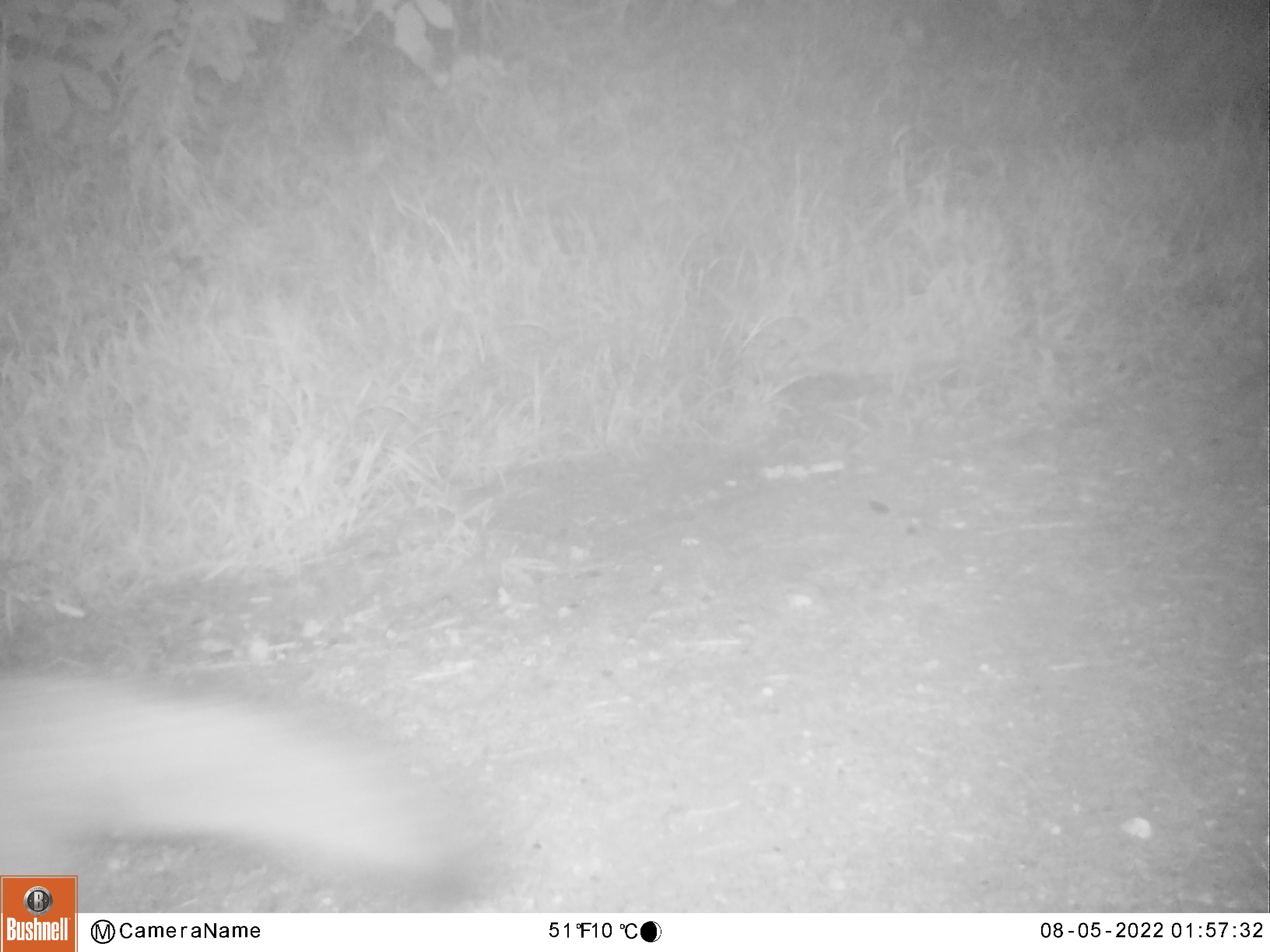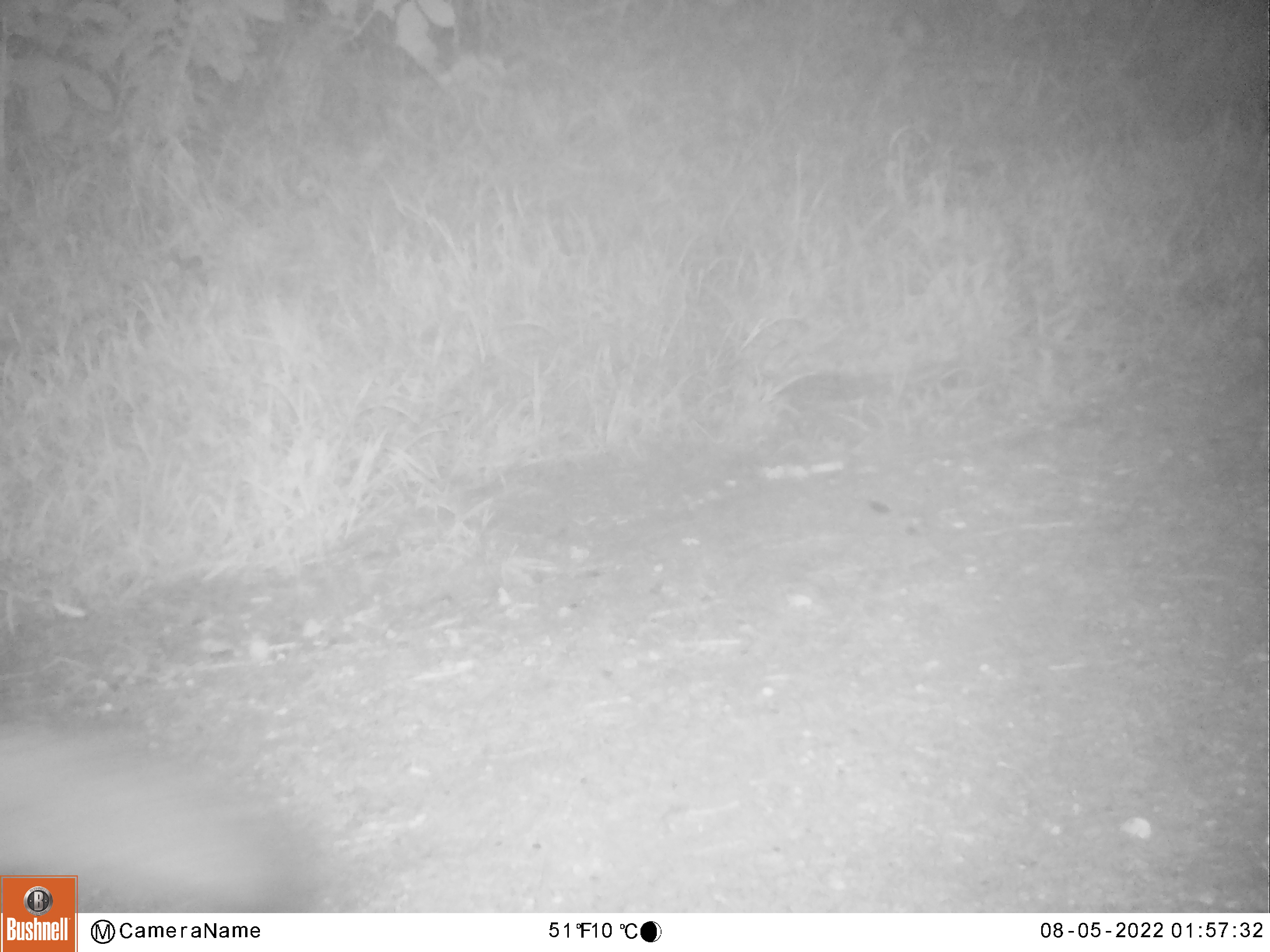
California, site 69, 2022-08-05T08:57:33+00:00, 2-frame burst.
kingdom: Animalia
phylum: Chordata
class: Mammalia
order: Carnivora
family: Canidae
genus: Urocyon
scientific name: Urocyon cinereoargenteus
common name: gray fox